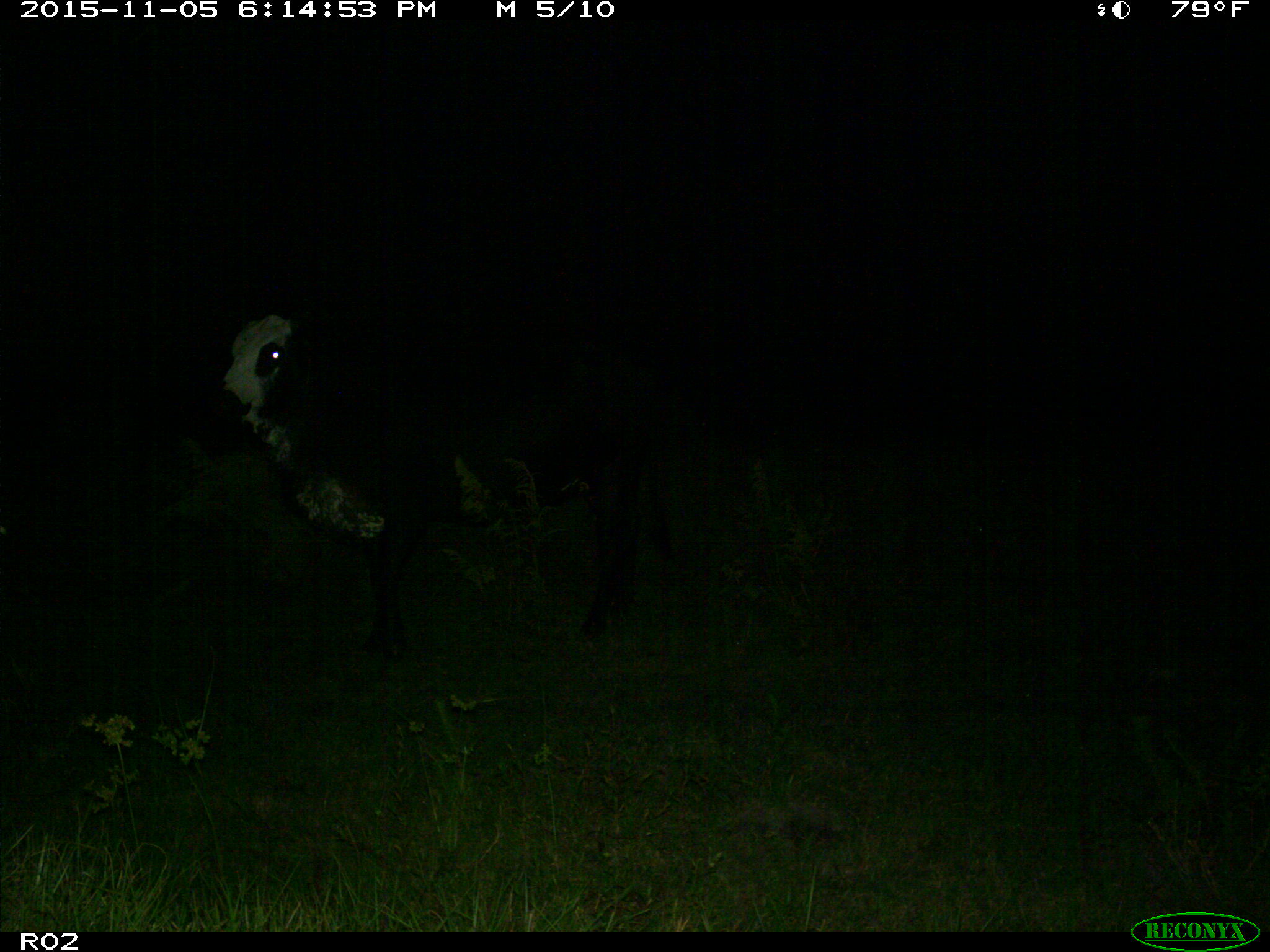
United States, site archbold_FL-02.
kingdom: Animalia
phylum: Chordata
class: Mammalia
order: Artiodactyla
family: Bovidae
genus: Bos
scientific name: Bos taurus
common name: domestic cow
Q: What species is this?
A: Bos taurus (domestic cow).